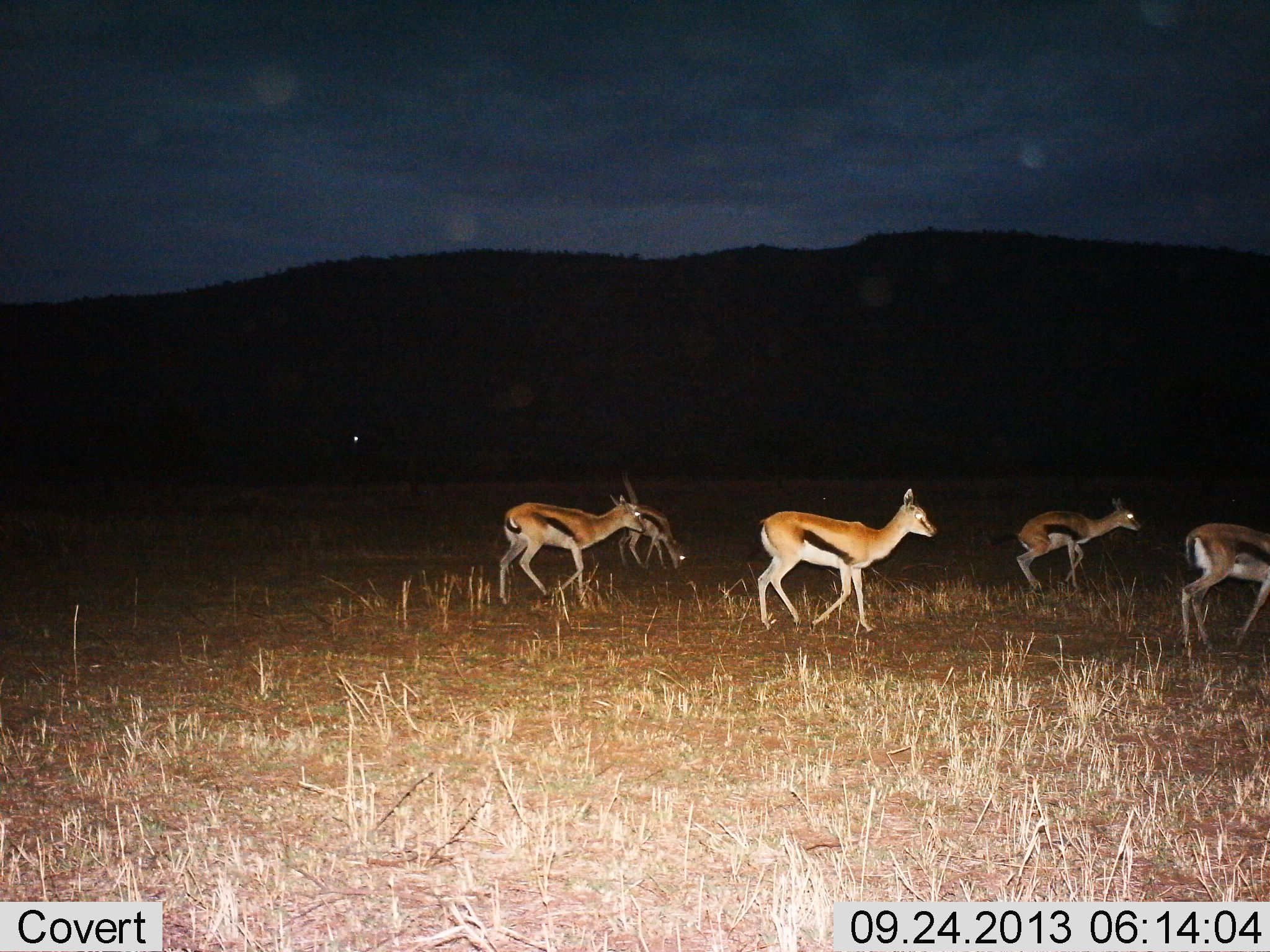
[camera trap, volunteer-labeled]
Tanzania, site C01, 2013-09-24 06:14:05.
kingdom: Animalia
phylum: Chordata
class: Mammalia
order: Artiodactyla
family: Bovidae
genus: Eudorcas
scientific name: Eudorcas thomsonii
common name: thomson's gazelle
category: gazellethomsons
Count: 5.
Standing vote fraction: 21%.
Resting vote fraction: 0%.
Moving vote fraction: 95%.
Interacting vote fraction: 0%.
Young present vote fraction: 11%.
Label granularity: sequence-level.